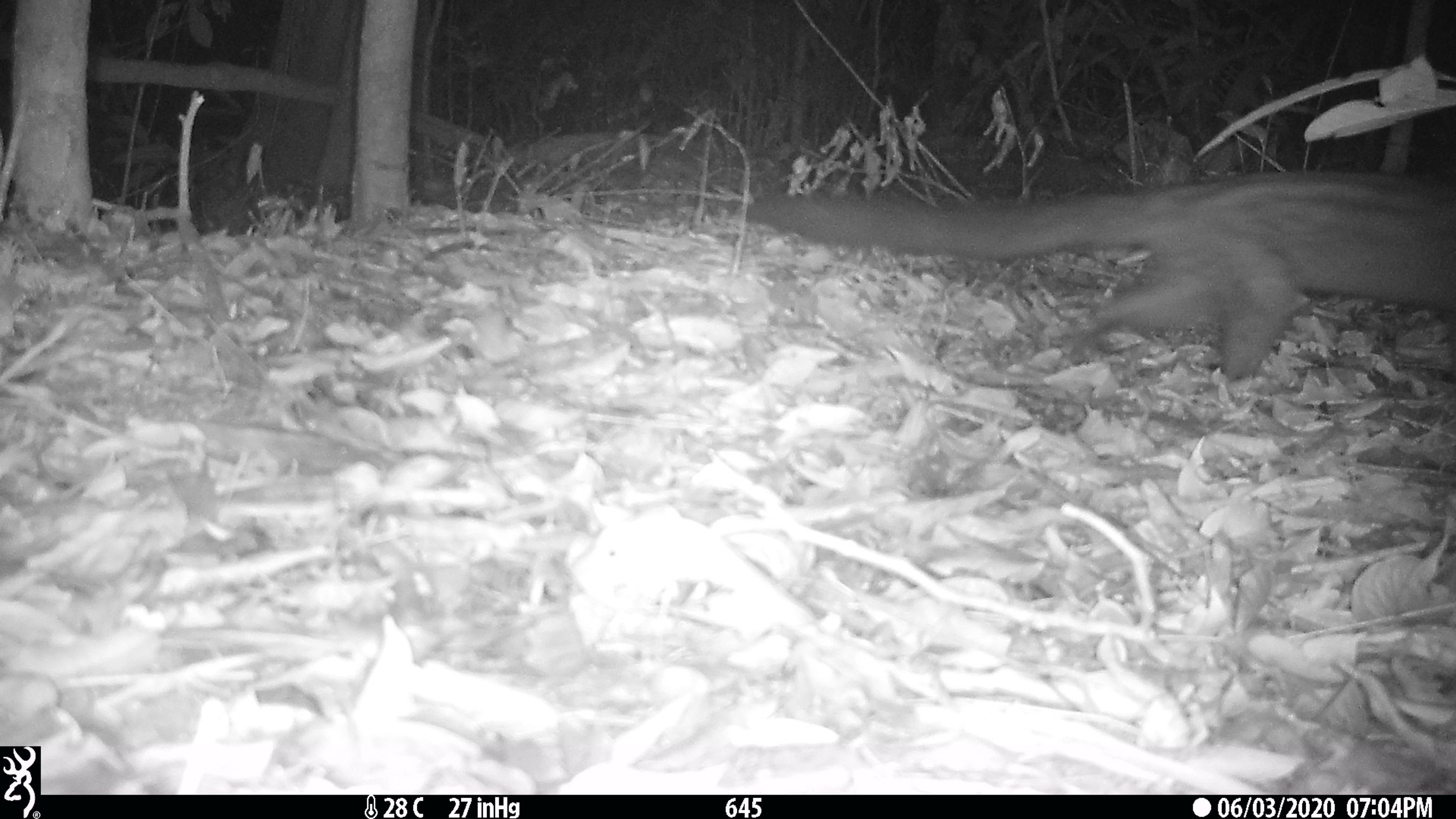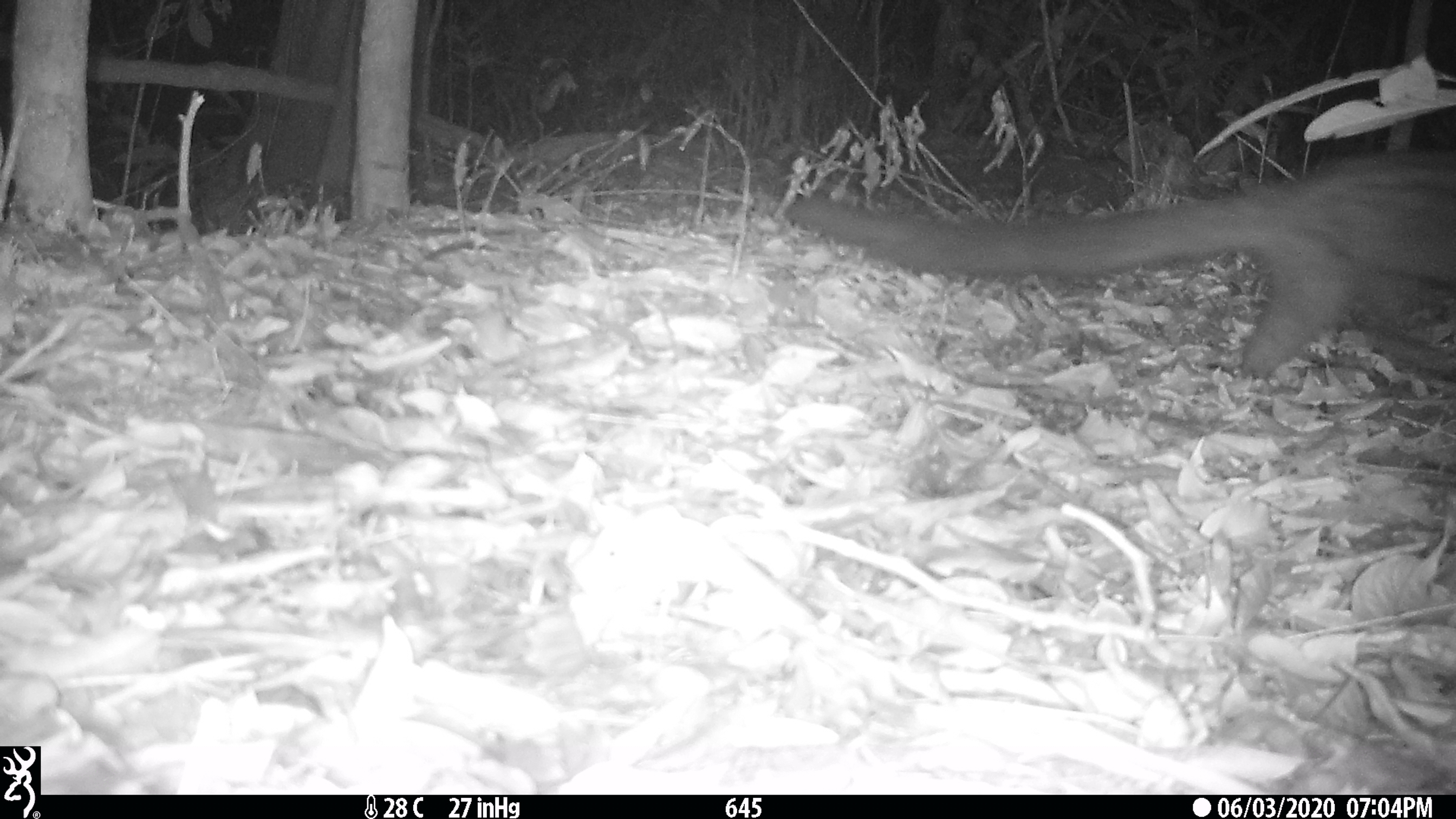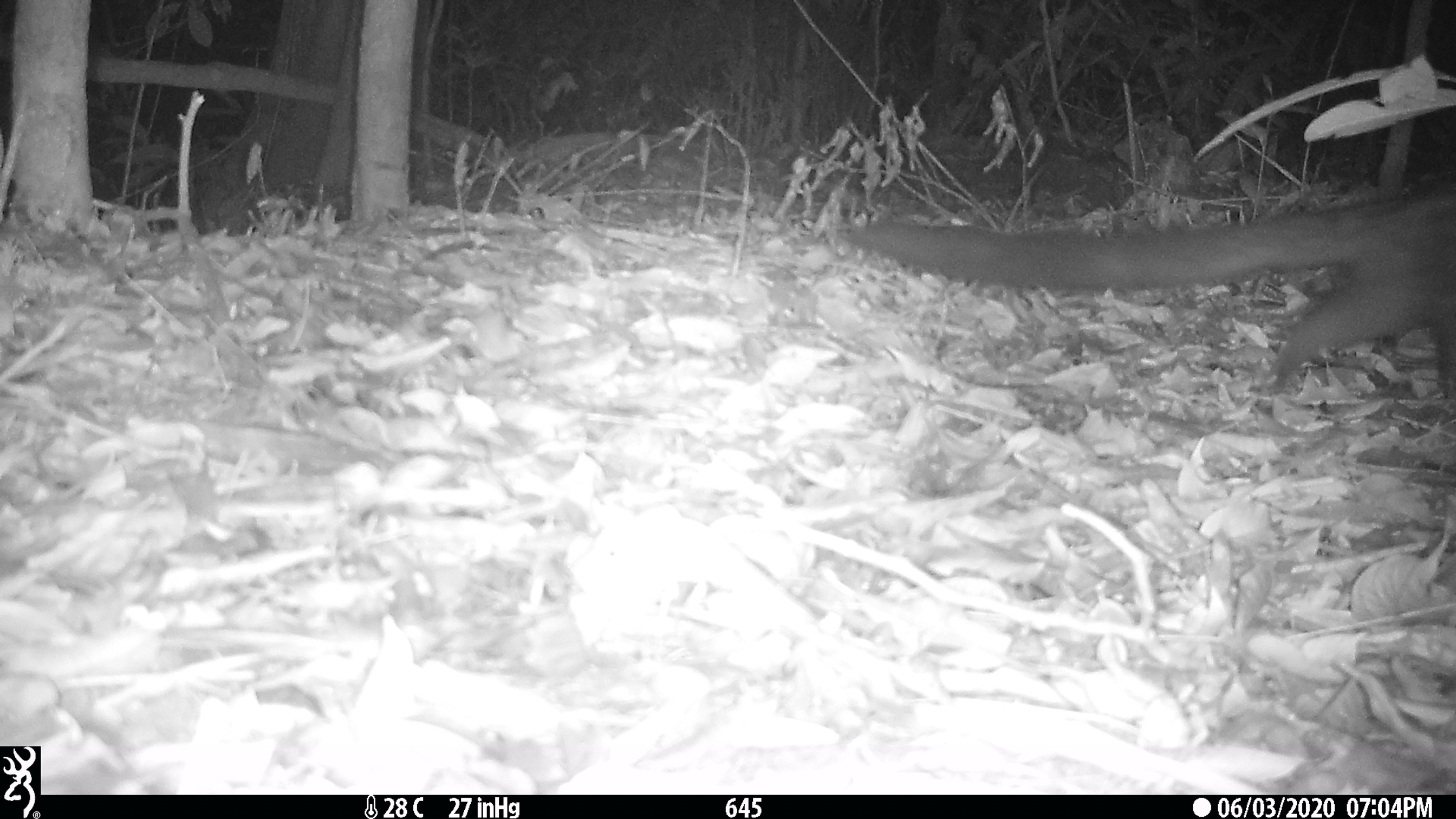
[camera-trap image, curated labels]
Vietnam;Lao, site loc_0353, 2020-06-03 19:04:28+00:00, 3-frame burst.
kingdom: Animalia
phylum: Chordata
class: Mammalia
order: Carnivora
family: Viverridae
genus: Paradoxurus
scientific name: Paradoxurus hermaphroditus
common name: common palm civet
Common palm civet (Paradoxurus hermaphroditus). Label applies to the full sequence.